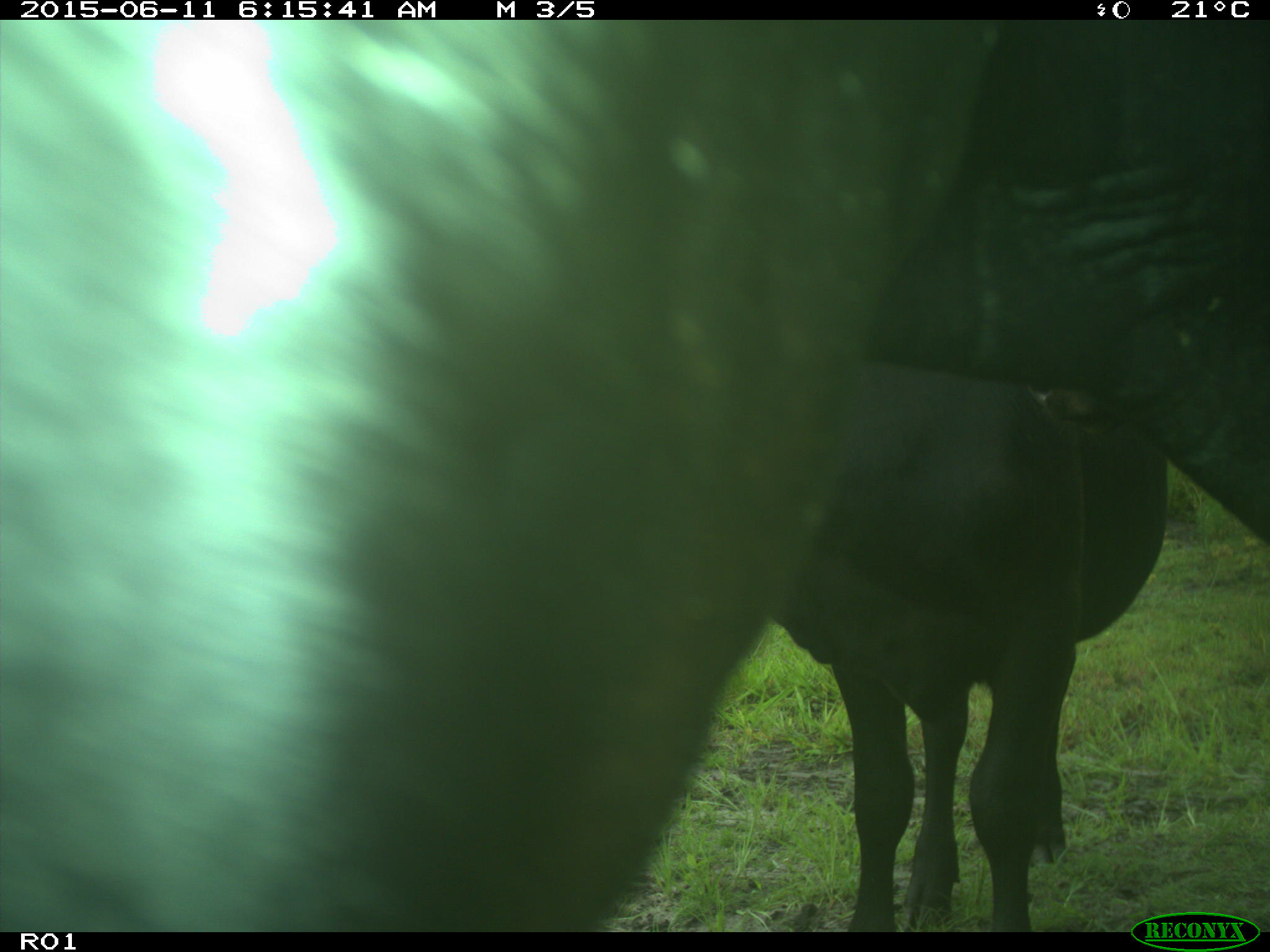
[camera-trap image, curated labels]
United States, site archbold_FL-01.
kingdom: Animalia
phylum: Chordata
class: Mammalia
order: Artiodactyla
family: Bovidae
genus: Bos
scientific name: Bos taurus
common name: domestic cow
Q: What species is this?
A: Bos taurus (domestic cow).